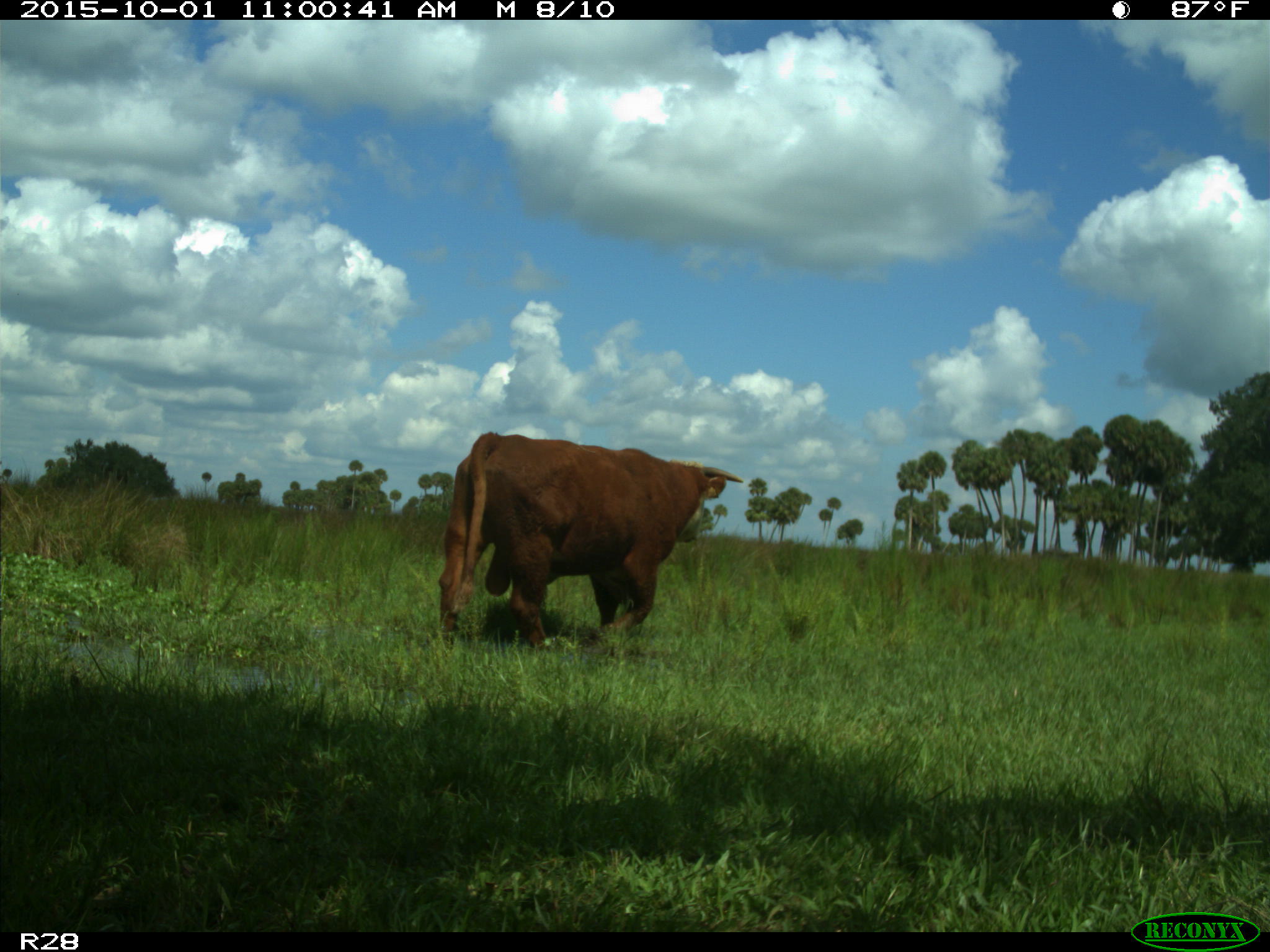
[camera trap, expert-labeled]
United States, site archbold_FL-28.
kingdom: Animalia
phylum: Chordata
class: Mammalia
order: Artiodactyla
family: Bovidae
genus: Bos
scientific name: Bos taurus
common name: domestic cow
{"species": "Bos taurus (domestic cow)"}